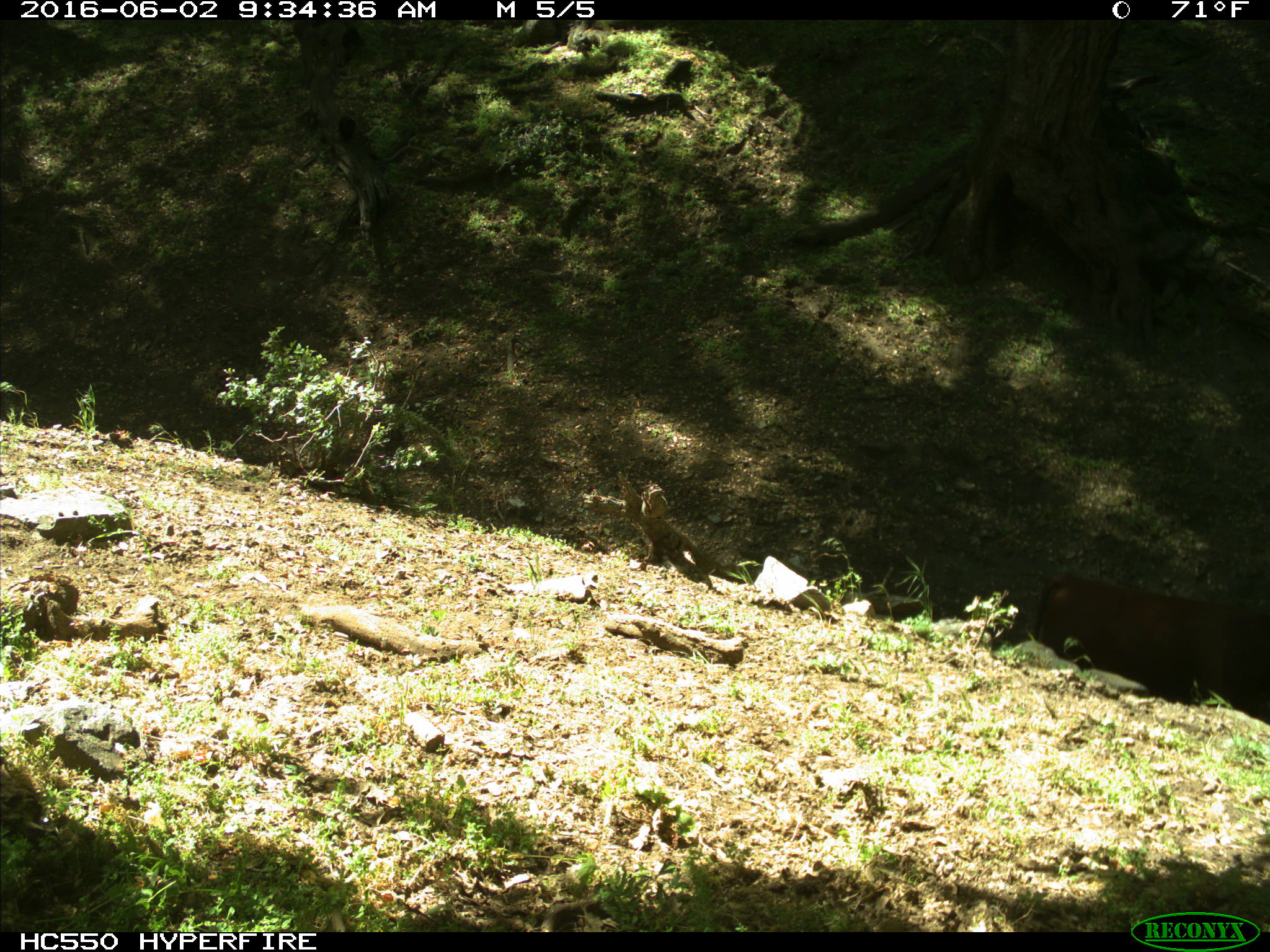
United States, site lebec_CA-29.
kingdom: Animalia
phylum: Chordata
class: Mammalia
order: Artiodactyla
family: Bovidae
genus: Bos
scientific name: Bos taurus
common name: domestic cow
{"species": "Bos taurus (domestic cow)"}